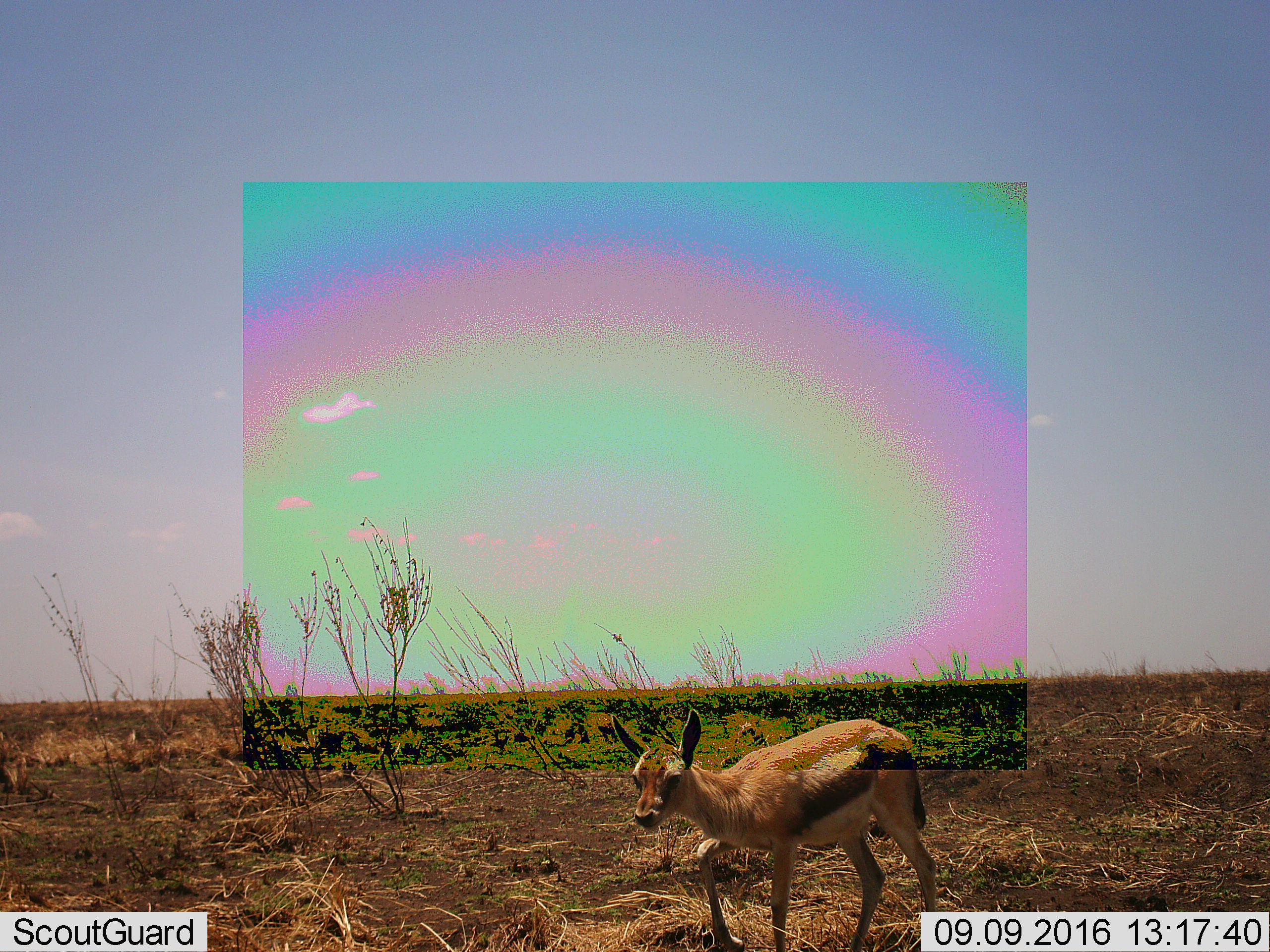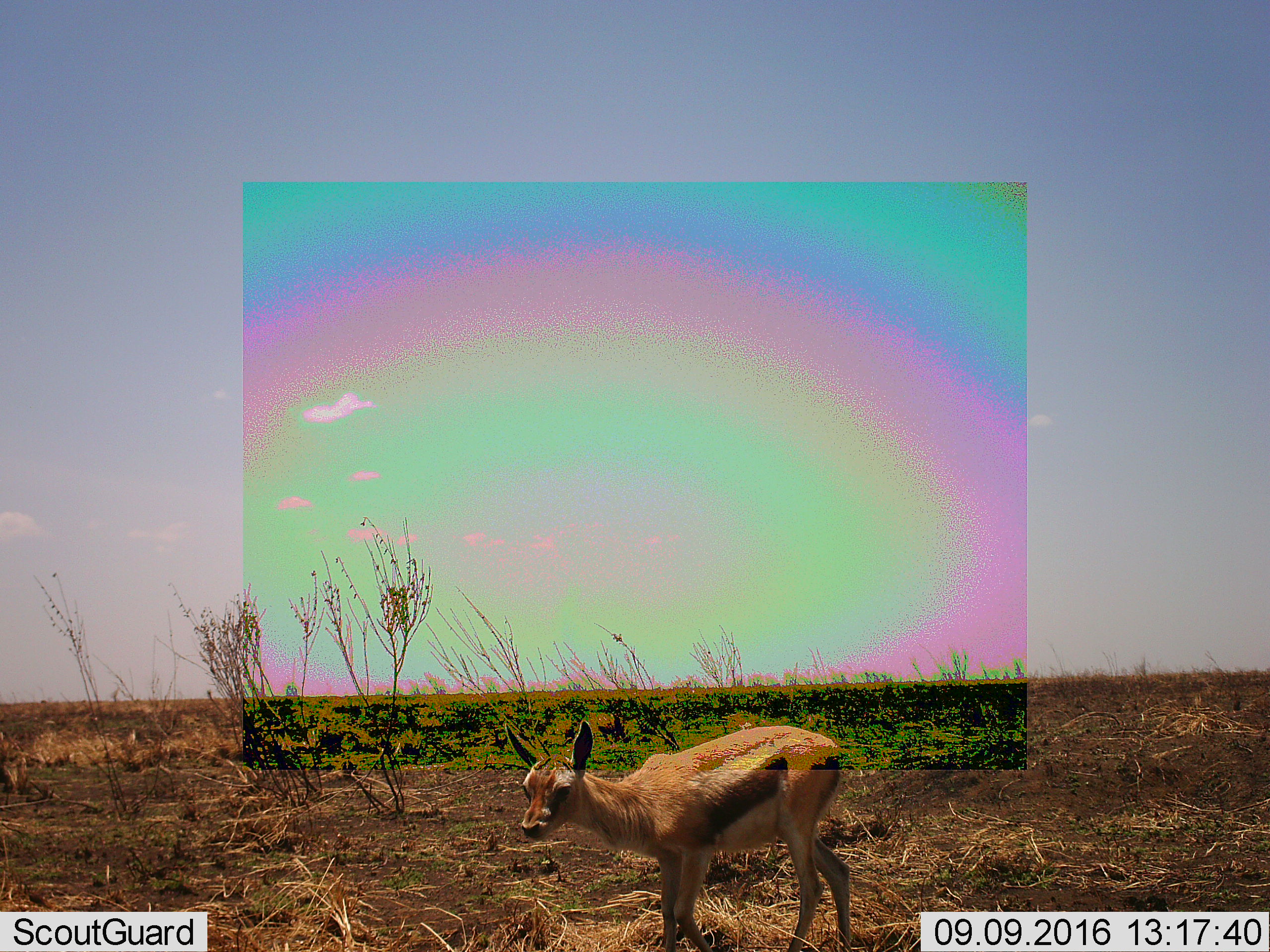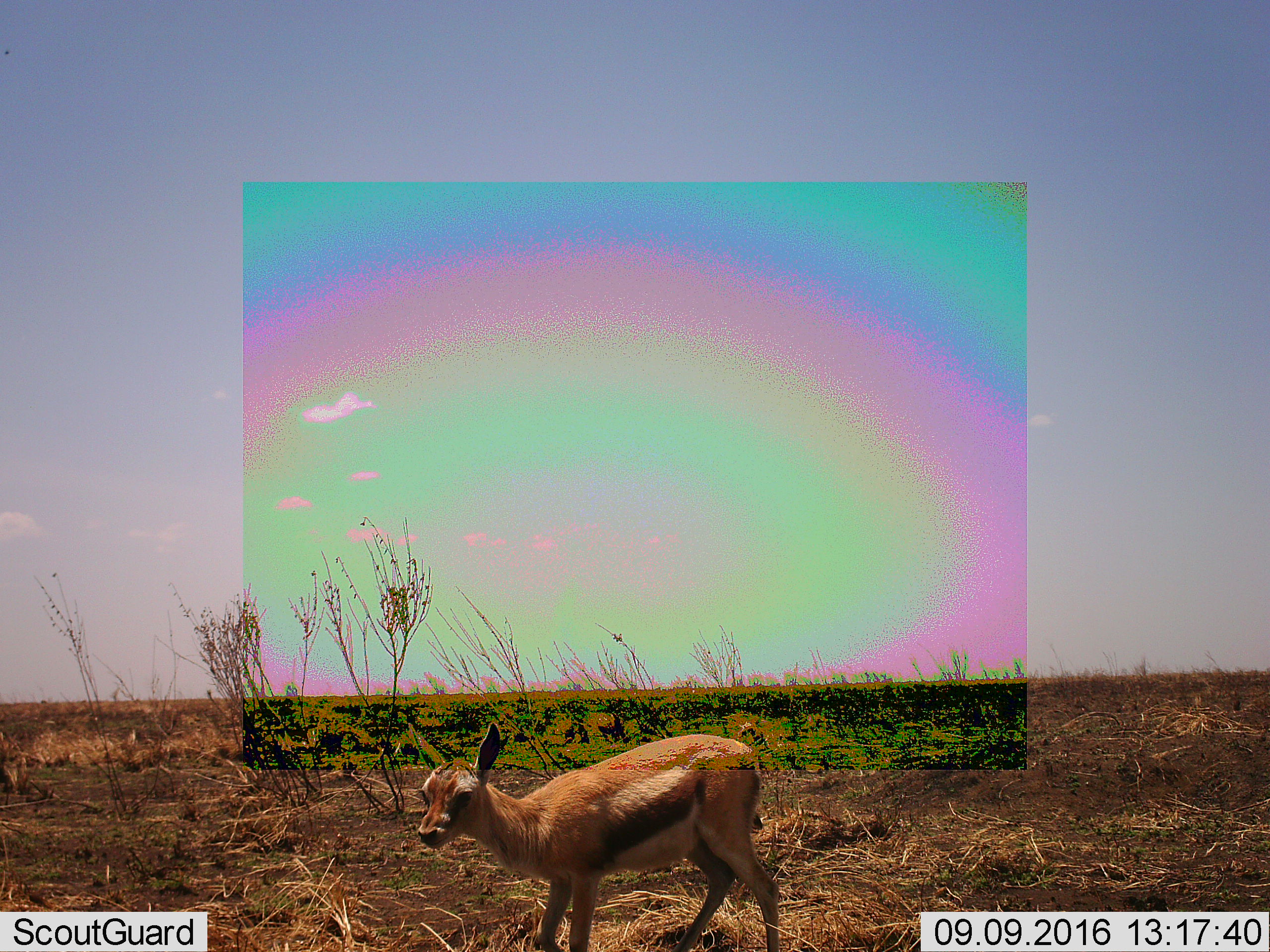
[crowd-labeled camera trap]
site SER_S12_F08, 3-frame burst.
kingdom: Animalia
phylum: Chordata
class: Mammalia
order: Artiodactyla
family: Bovidae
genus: Eudorcas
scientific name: Eudorcas thomsonii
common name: thomson's gazelle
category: gazellethomsons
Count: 1.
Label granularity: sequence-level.